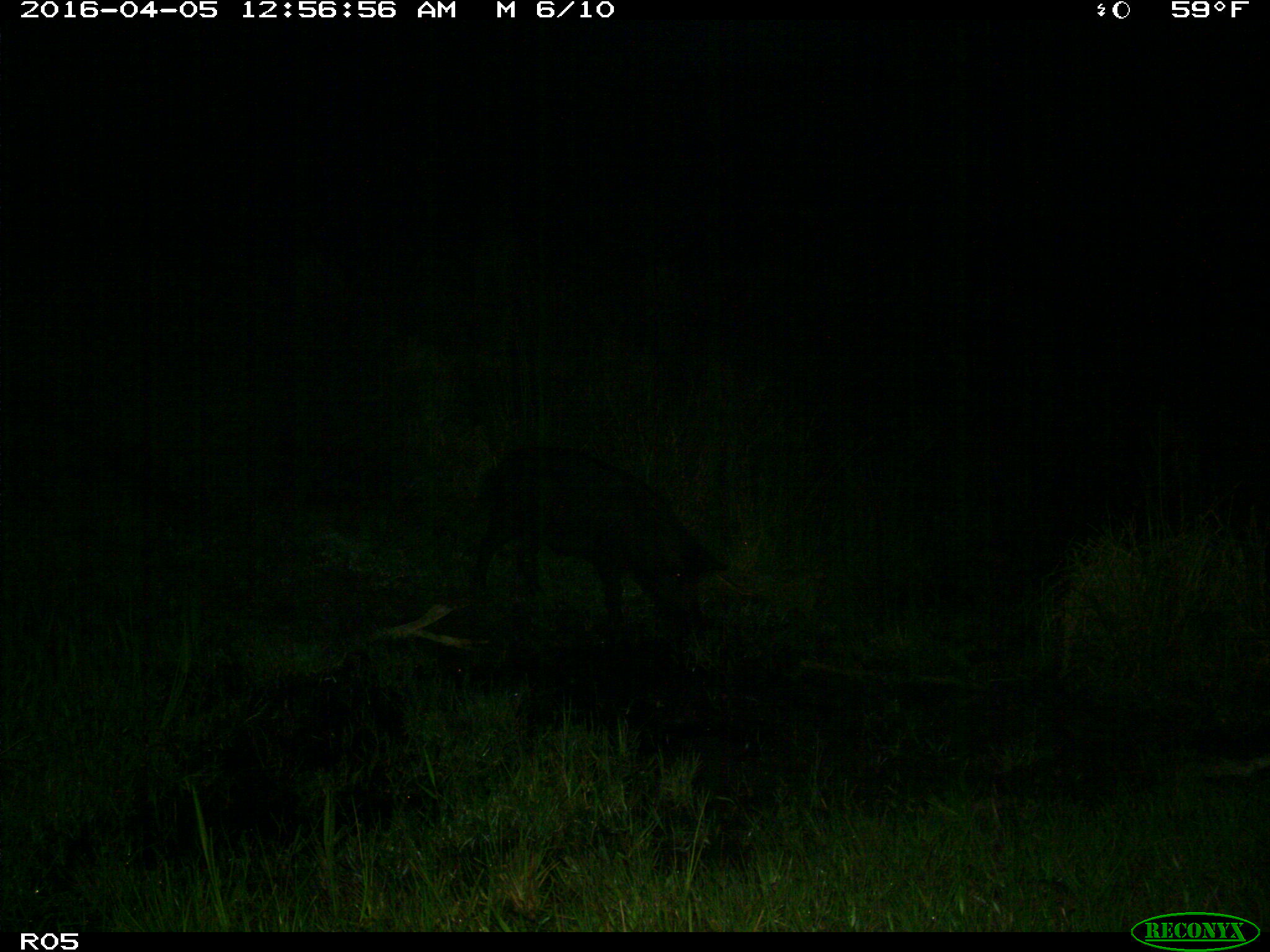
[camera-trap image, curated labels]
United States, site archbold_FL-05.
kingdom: Animalia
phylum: Chordata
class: Mammalia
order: Artiodactyla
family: Suidae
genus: Sus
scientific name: Sus scrofa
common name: wild boar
Sus scrofa (wild boar).